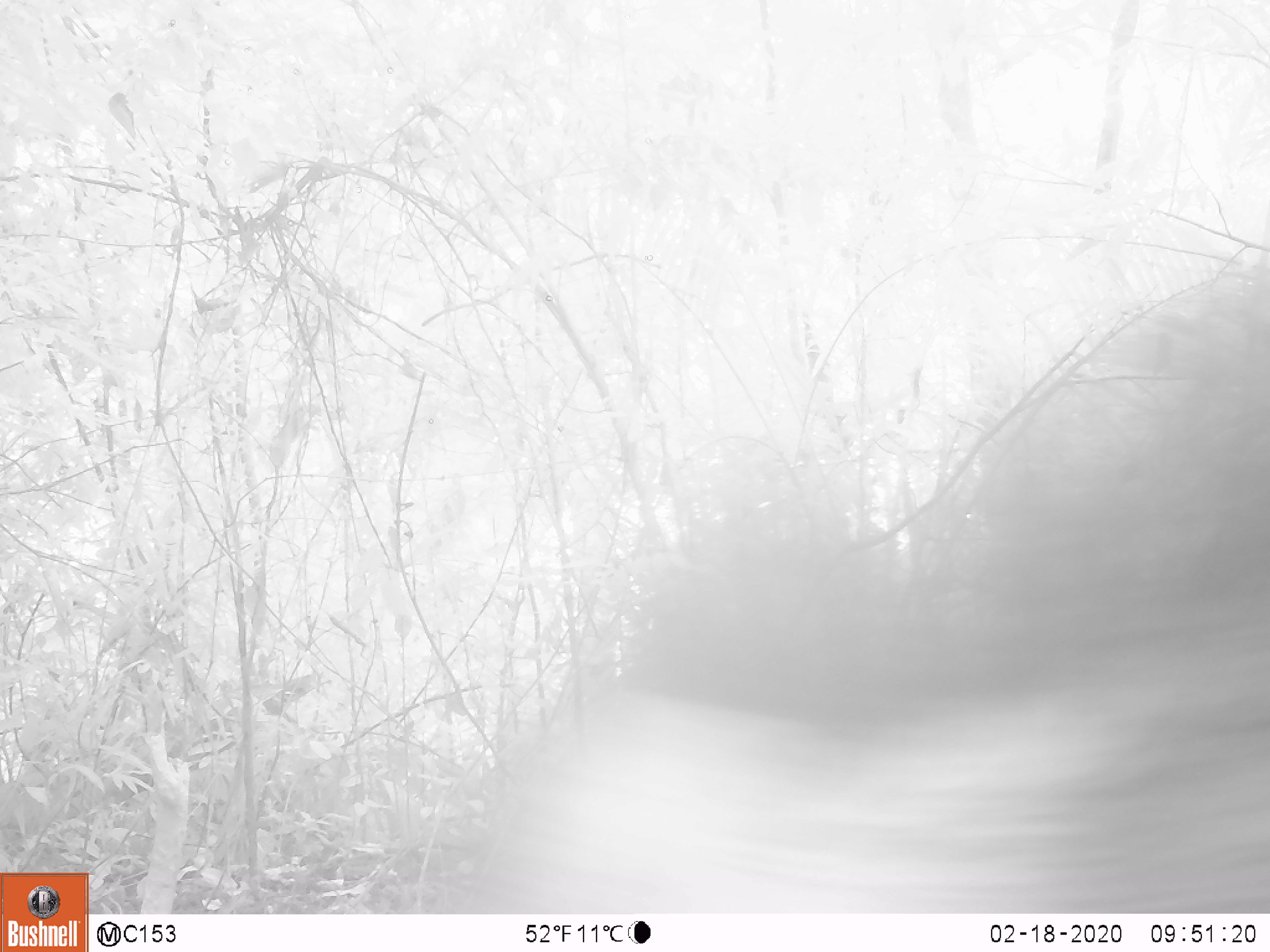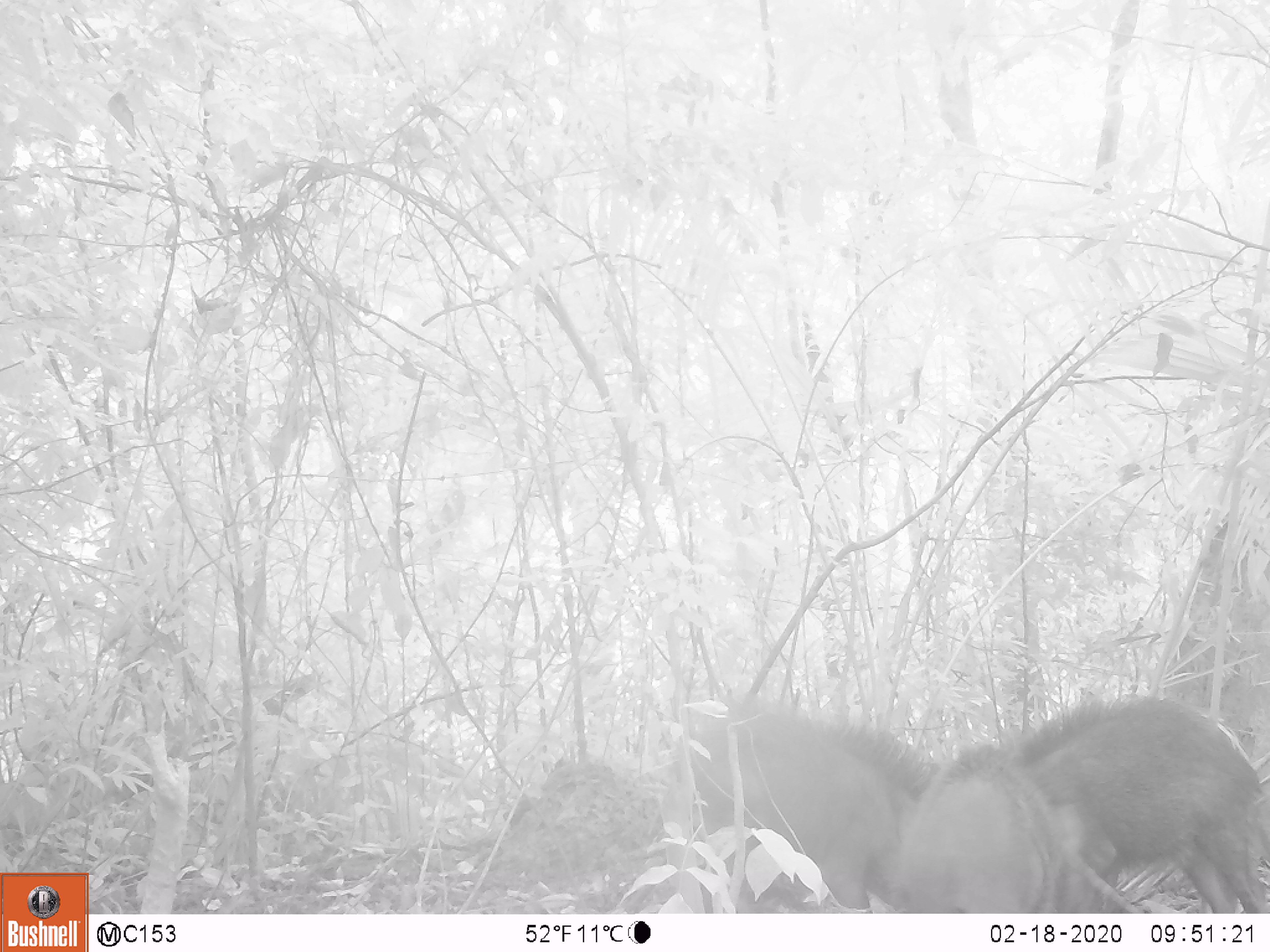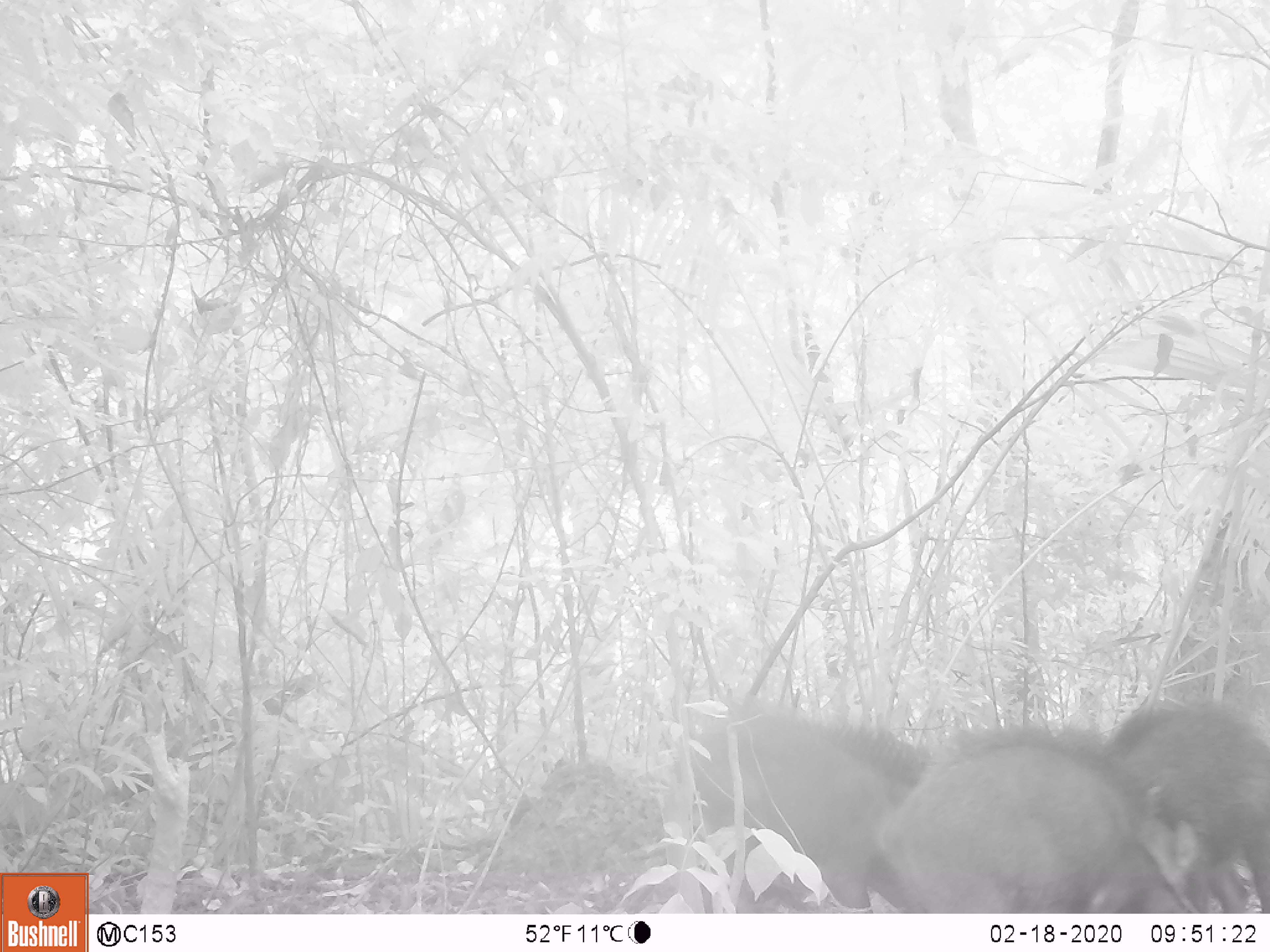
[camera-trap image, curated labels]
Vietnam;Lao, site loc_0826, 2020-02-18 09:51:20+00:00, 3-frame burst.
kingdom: Animalia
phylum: Chordata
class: Mammalia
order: Artiodactyla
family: Suidae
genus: Sus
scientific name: Sus scrofa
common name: eurasian wild pig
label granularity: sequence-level